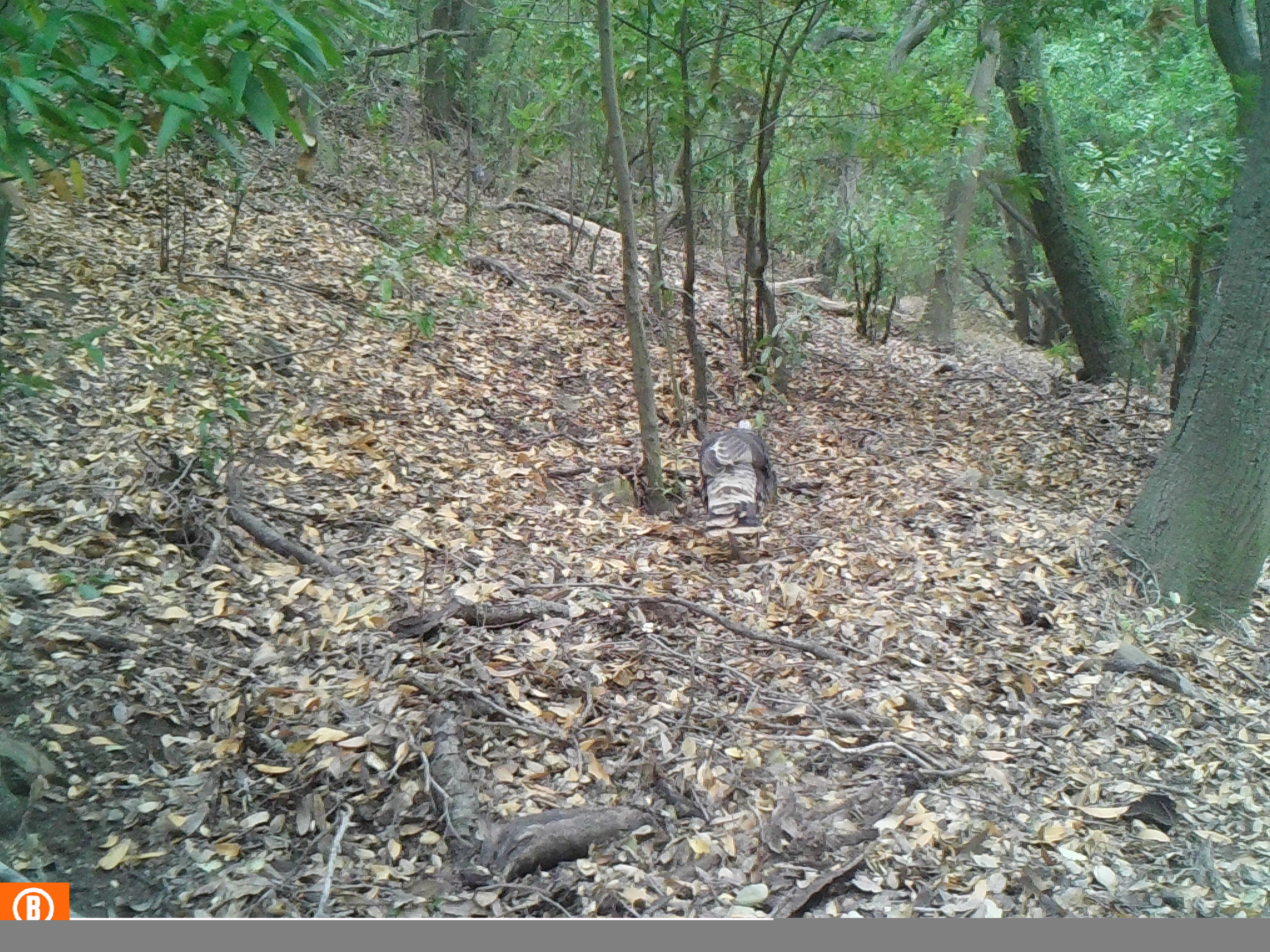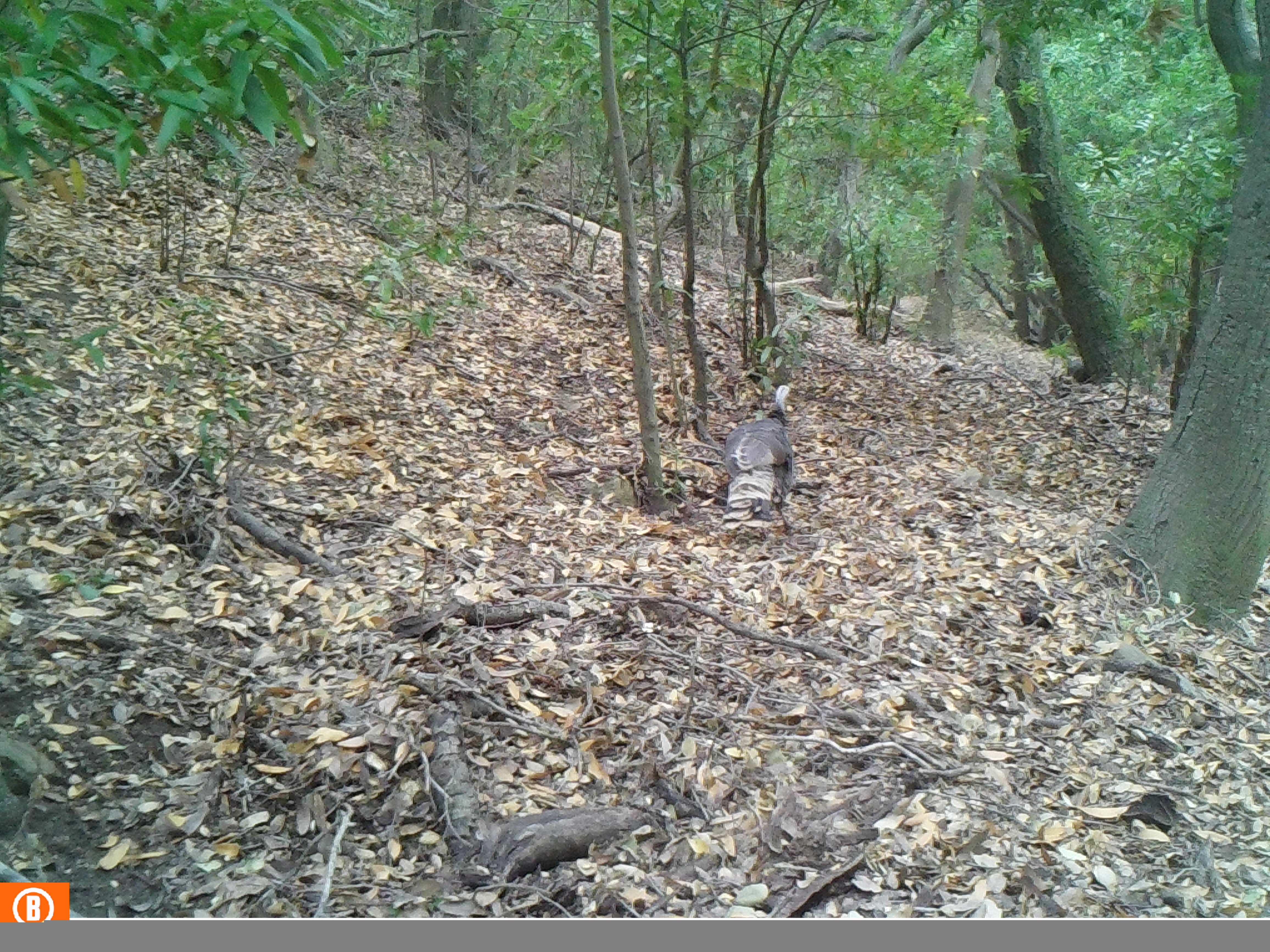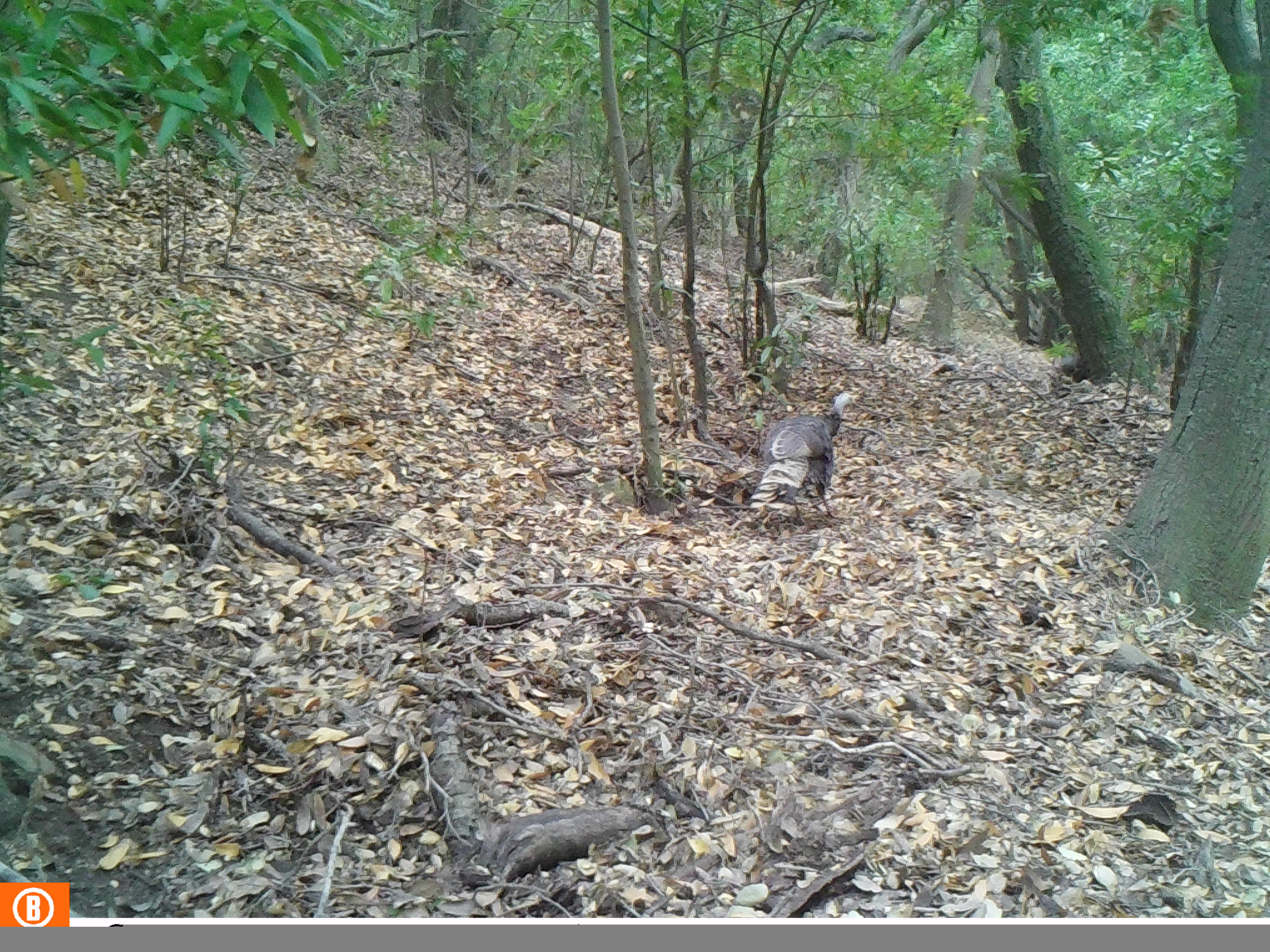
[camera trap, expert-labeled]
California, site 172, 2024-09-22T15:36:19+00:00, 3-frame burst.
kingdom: Animalia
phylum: Chordata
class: Aves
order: Galliformes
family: Phasianidae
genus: Meleagris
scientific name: Meleagris gallopavo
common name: turkey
Turkey (Meleagris gallopavo).